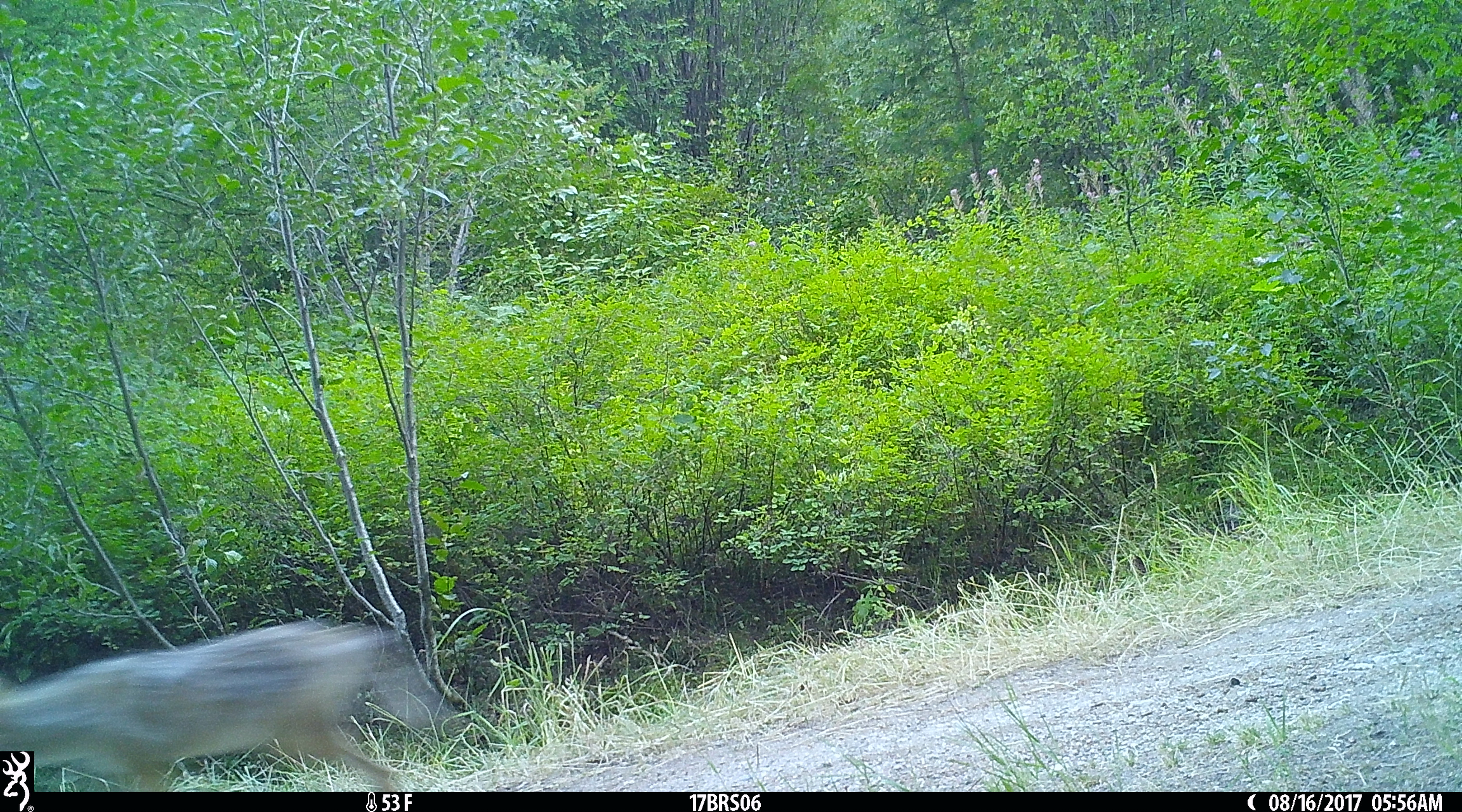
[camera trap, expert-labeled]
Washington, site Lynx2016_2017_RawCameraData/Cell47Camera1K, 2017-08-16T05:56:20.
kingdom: Animalia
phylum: Chordata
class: Mammalia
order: Carnivora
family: Canidae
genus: Canis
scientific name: Canis latrans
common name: coyote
Canis latrans (coyote). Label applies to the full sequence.